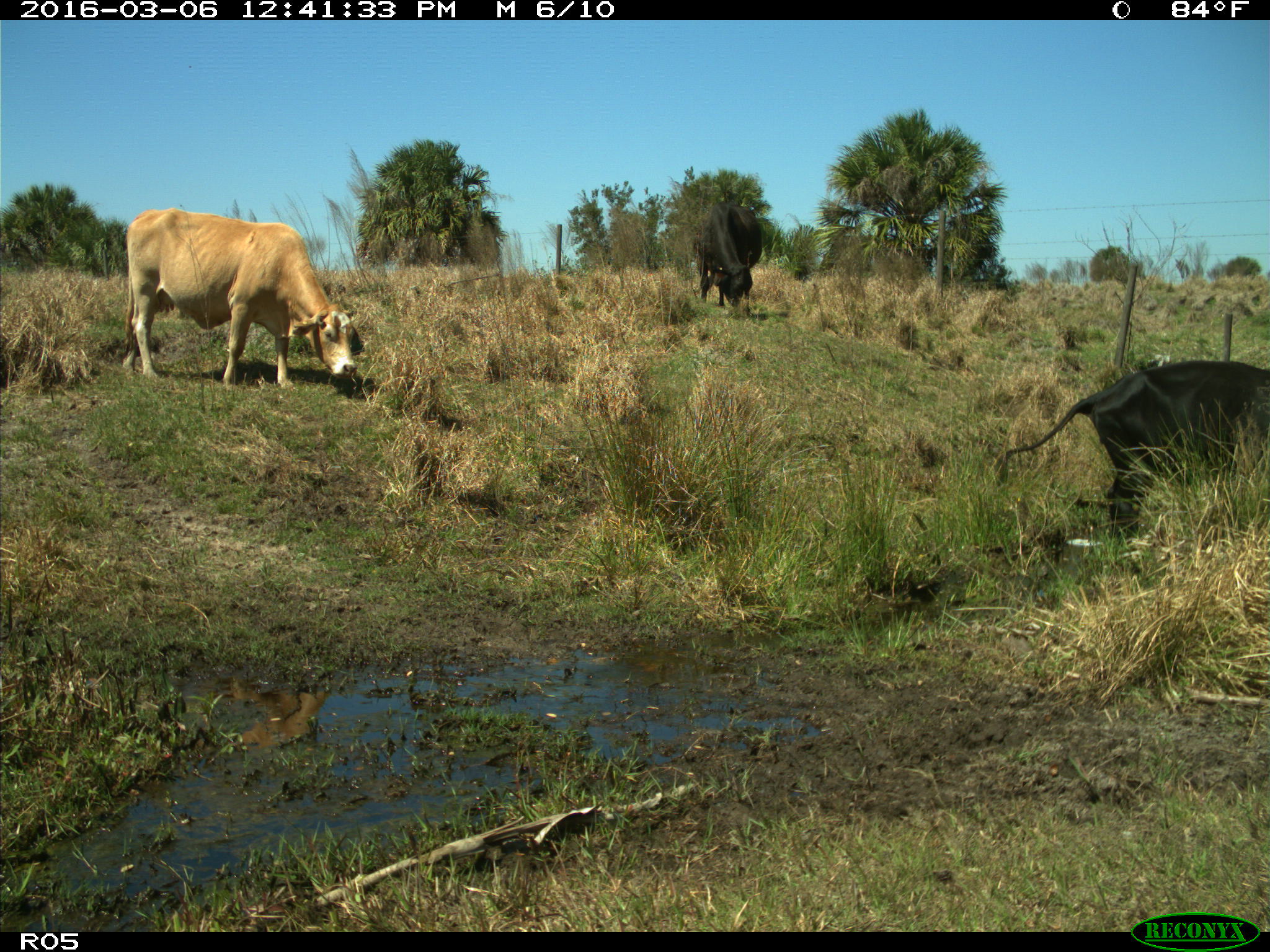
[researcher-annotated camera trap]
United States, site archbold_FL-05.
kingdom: Animalia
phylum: Chordata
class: Mammalia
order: Artiodactyla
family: Bovidae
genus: Bos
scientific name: Bos taurus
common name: domestic cow